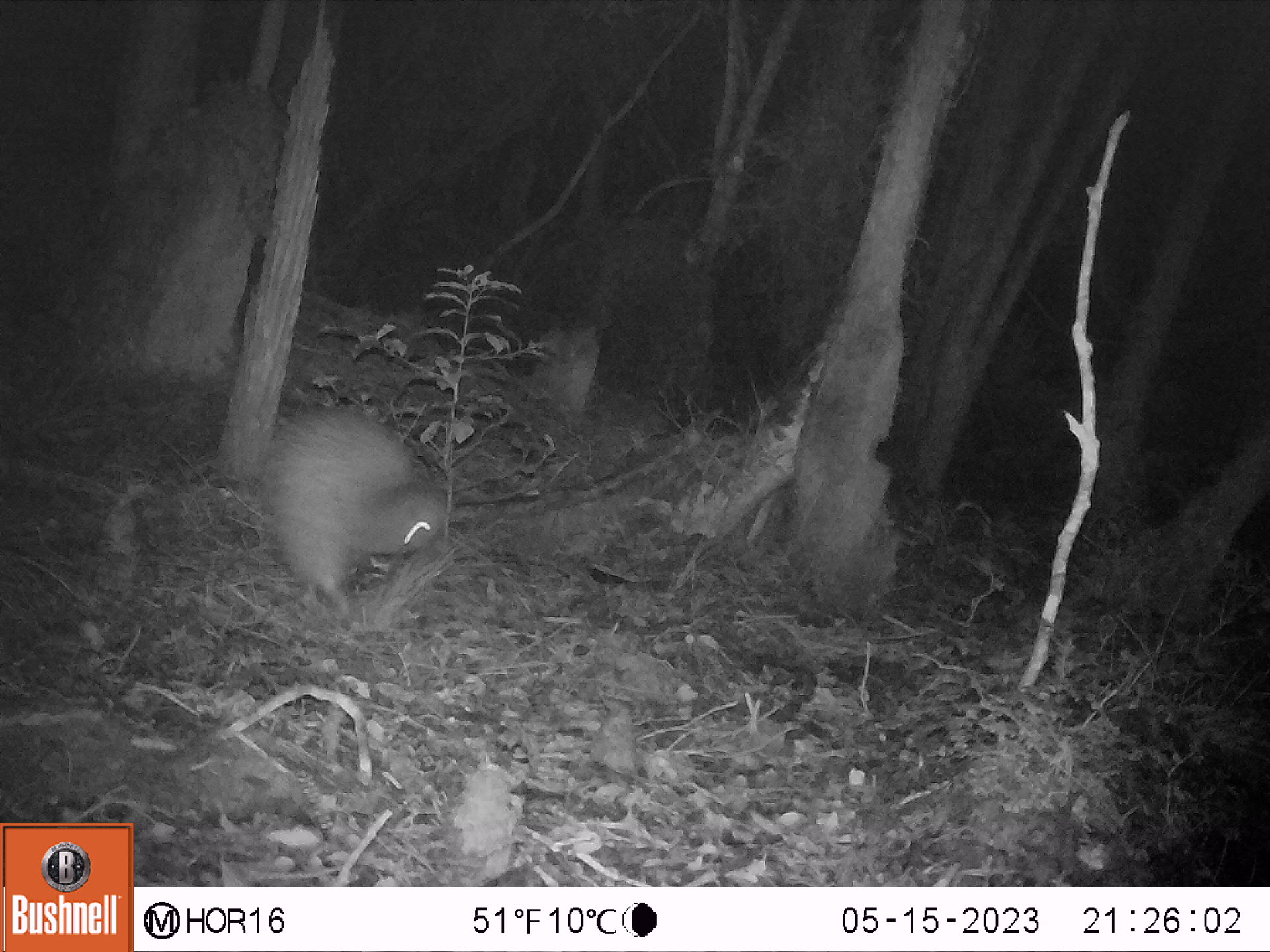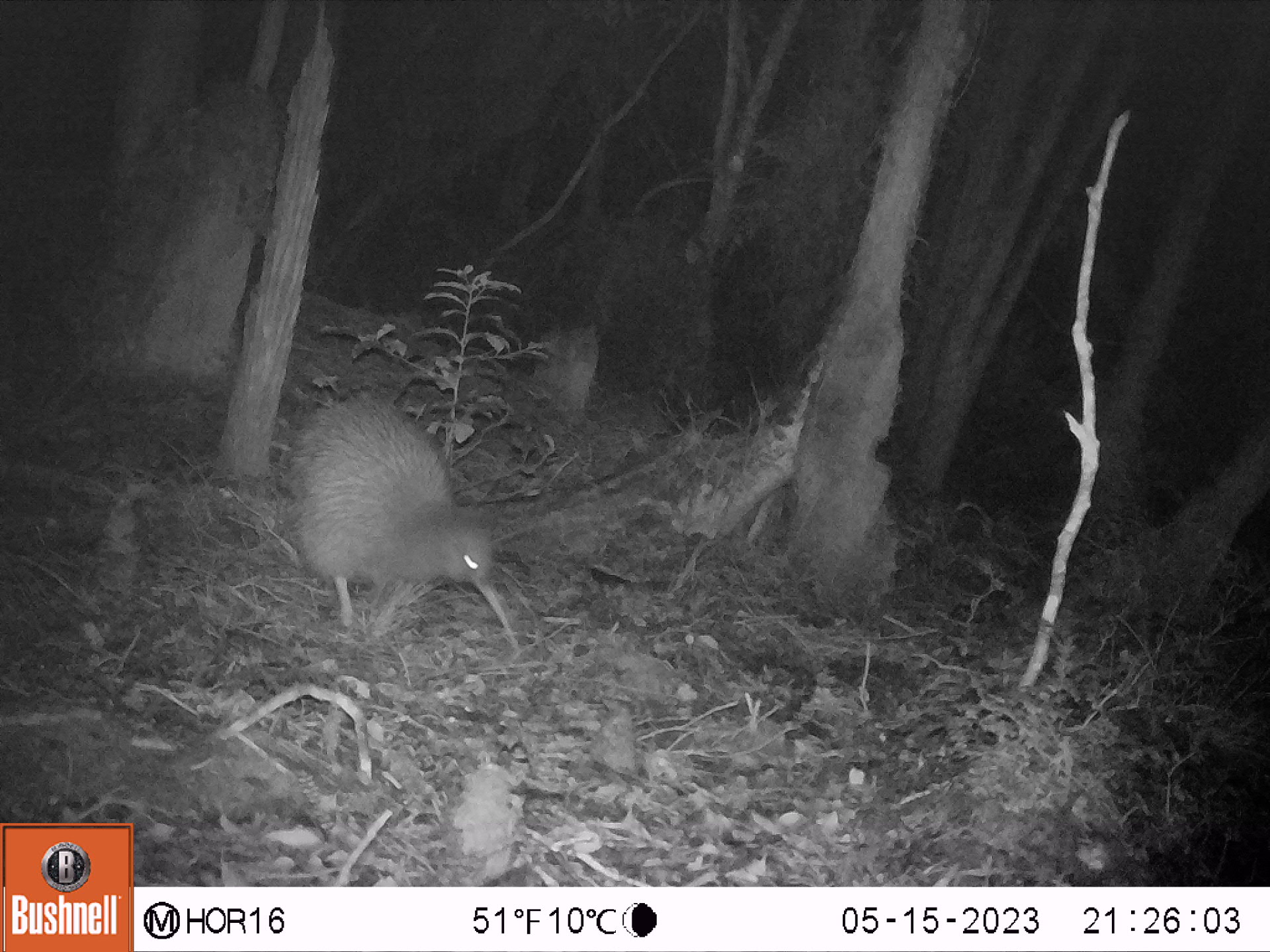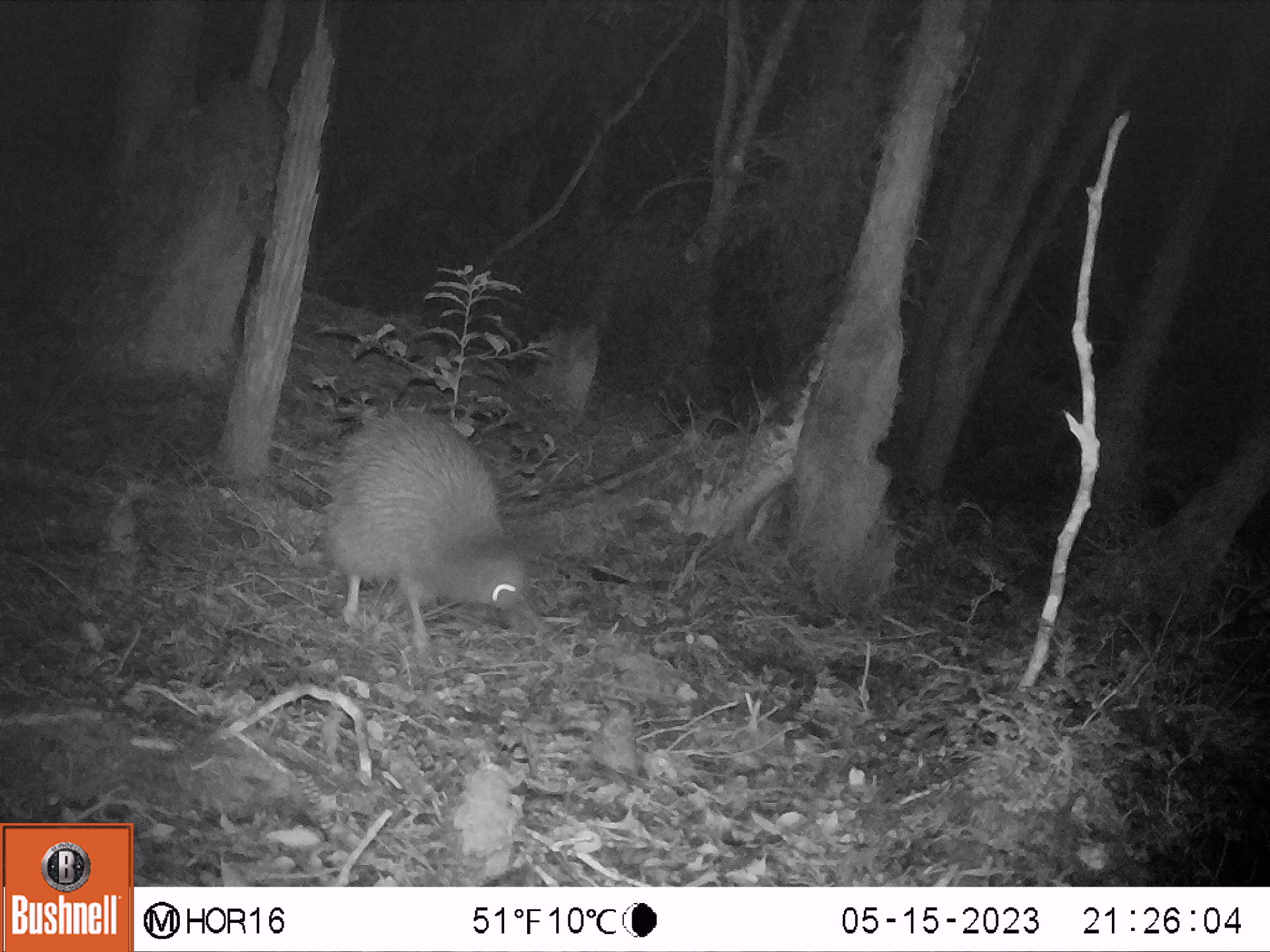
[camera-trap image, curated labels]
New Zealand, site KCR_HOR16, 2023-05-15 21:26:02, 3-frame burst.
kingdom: Animalia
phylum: Chordata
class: Aves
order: Apterygiformes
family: Apterygidae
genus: Apteryx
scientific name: Apteryx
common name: kiwi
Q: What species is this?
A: Kiwi (Apteryx).